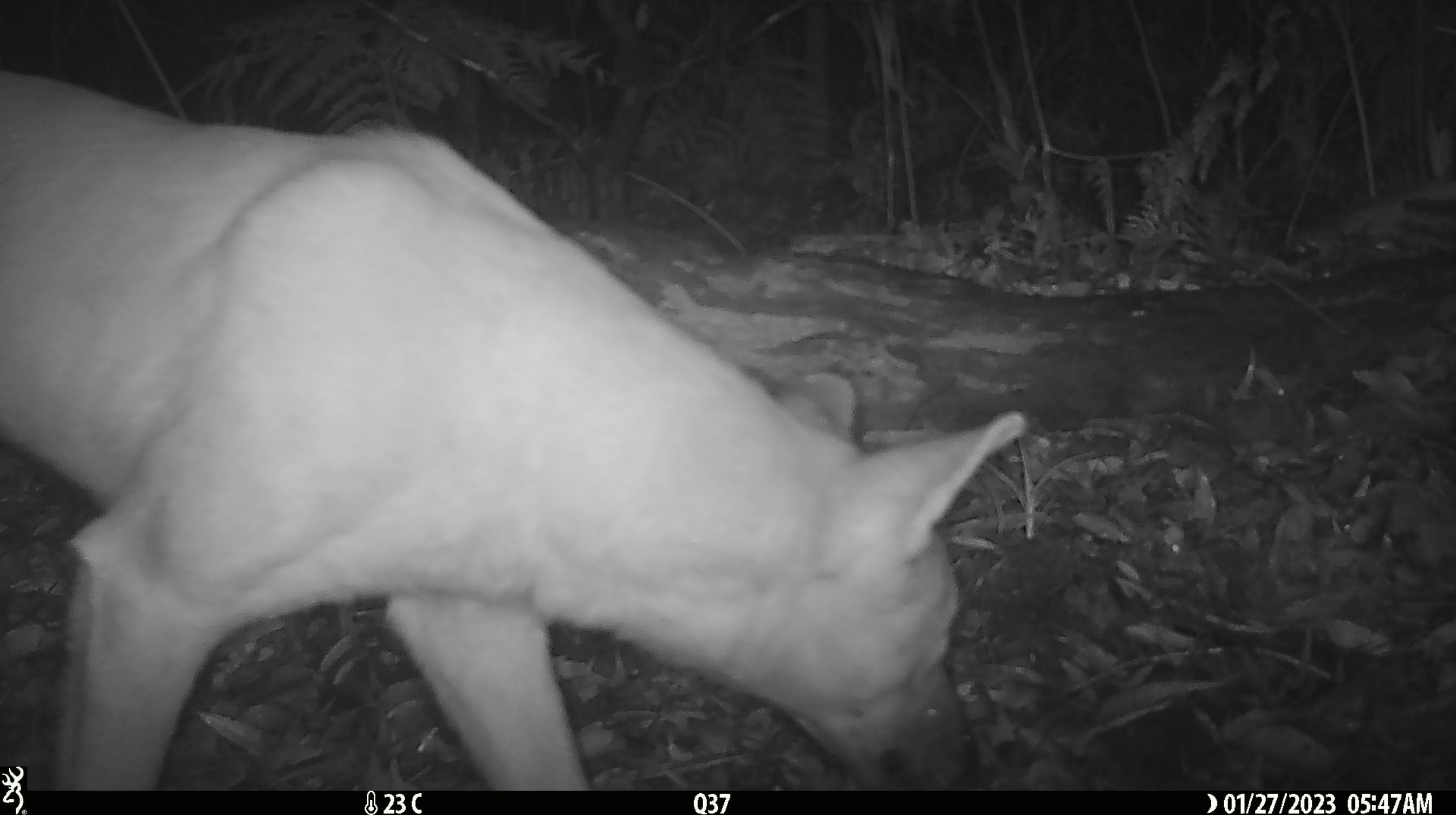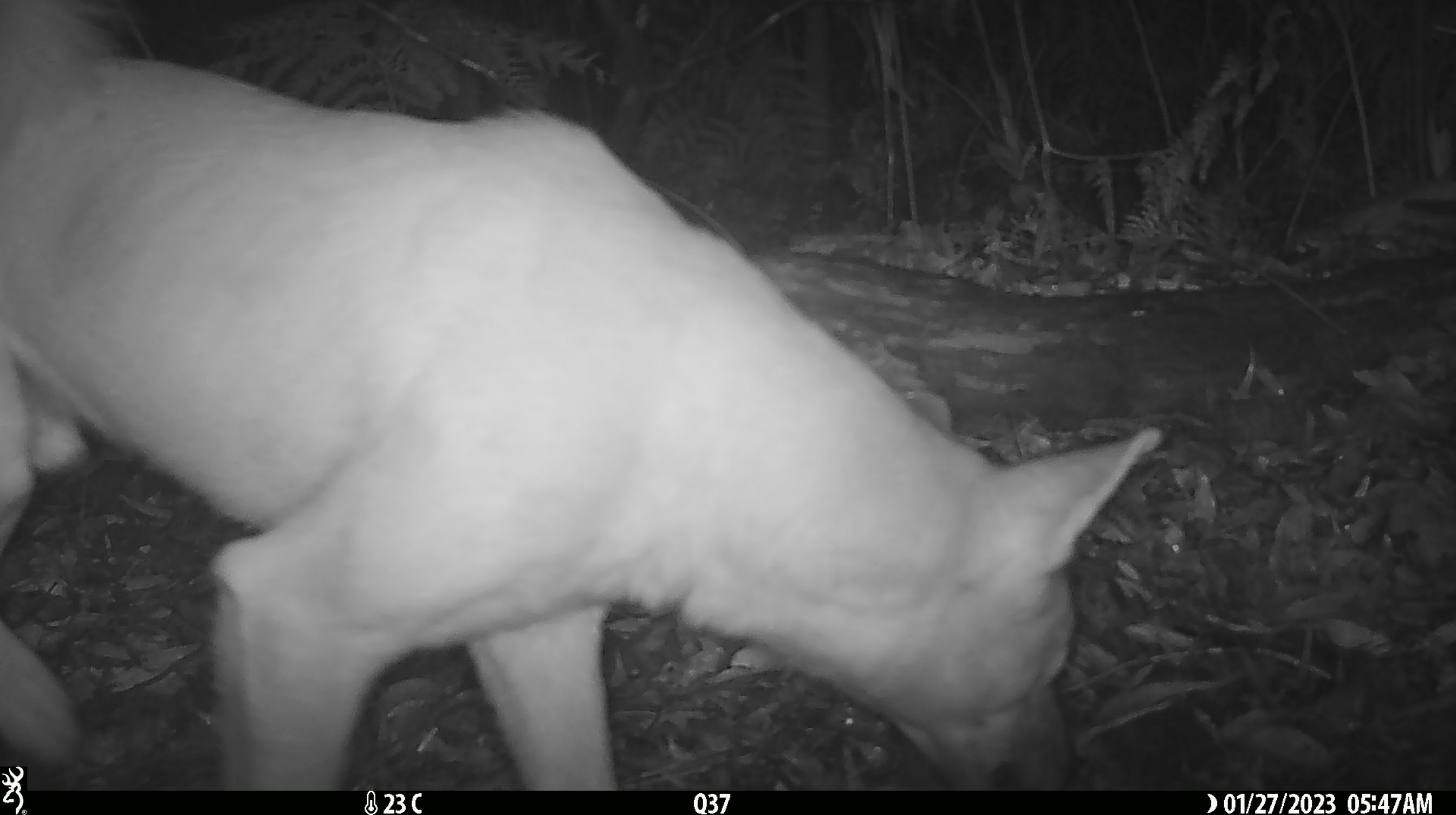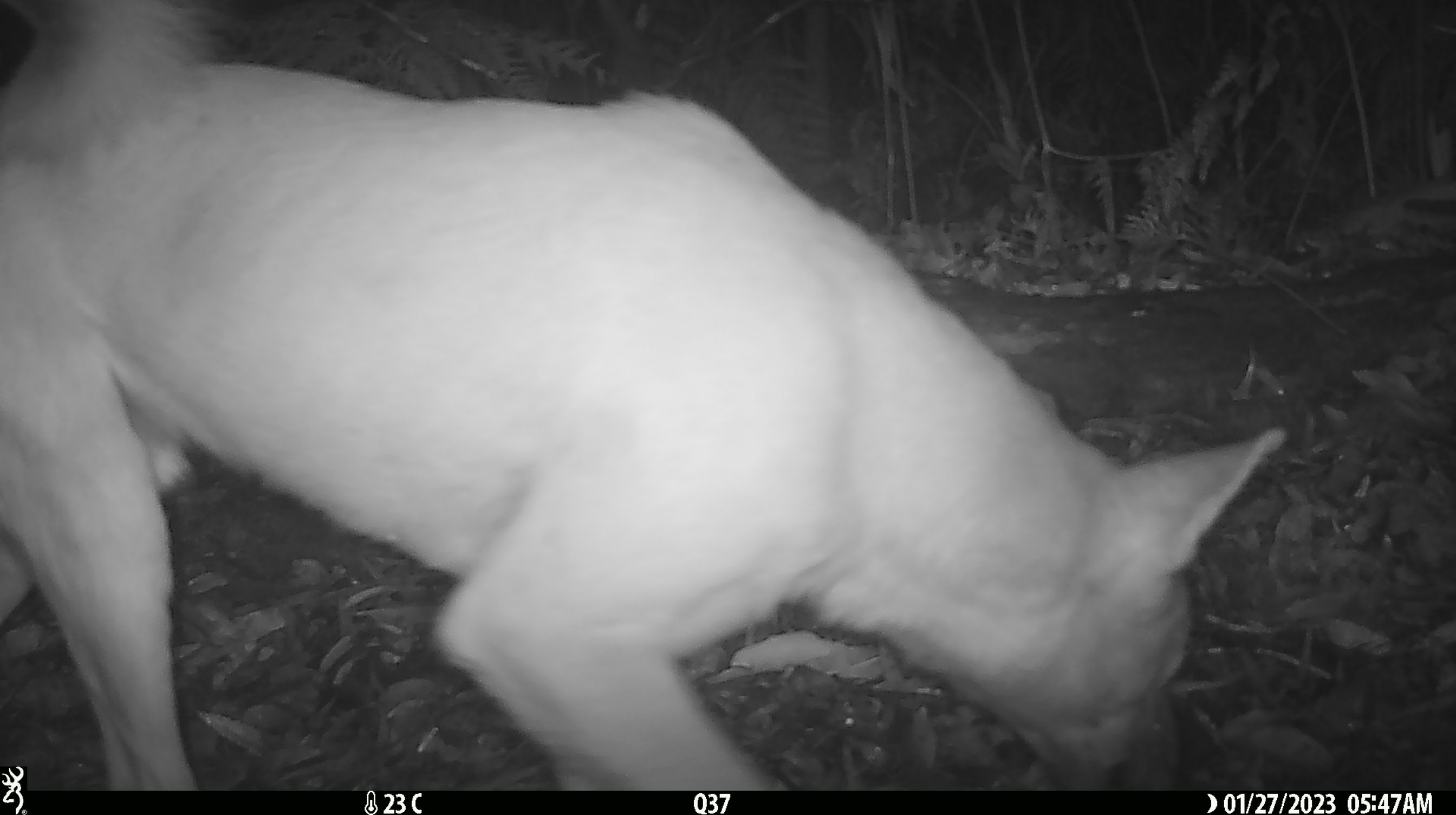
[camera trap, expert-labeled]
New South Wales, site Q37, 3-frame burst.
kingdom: Animalia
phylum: Chordata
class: Mammalia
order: Carnivora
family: Canidae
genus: Canis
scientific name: Canis familiaris dingo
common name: dingo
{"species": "dingo (Canis familiaris dingo)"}